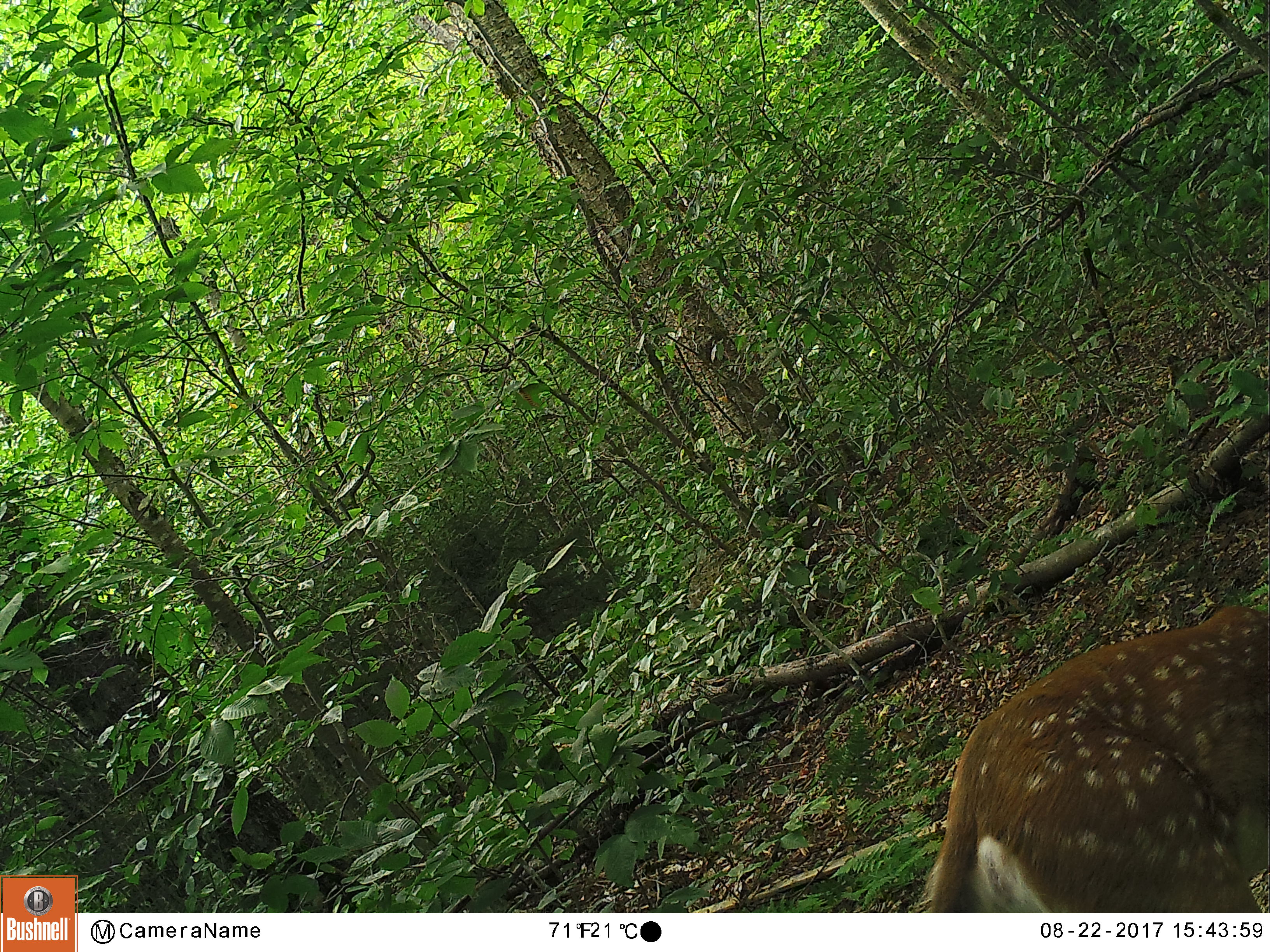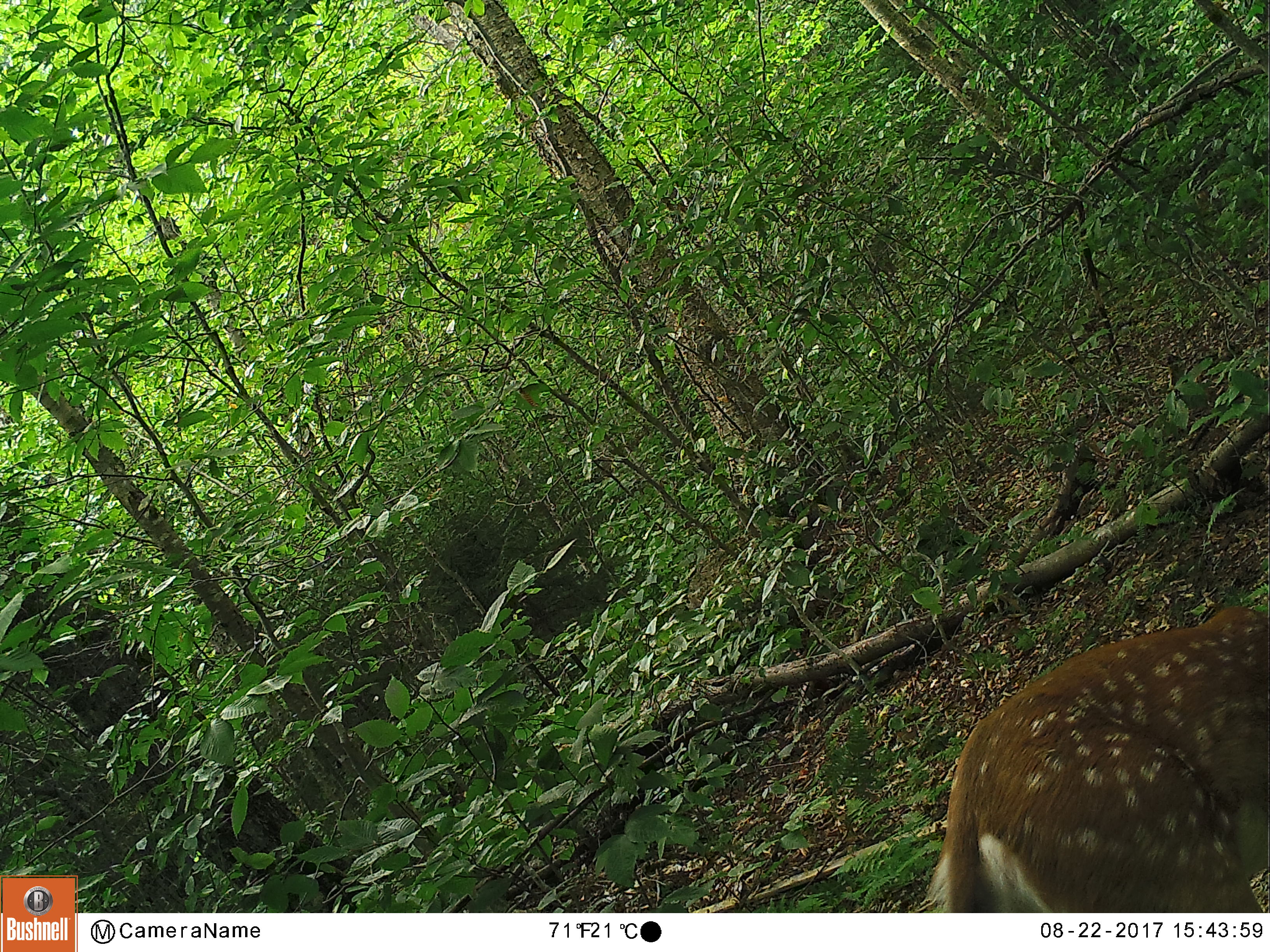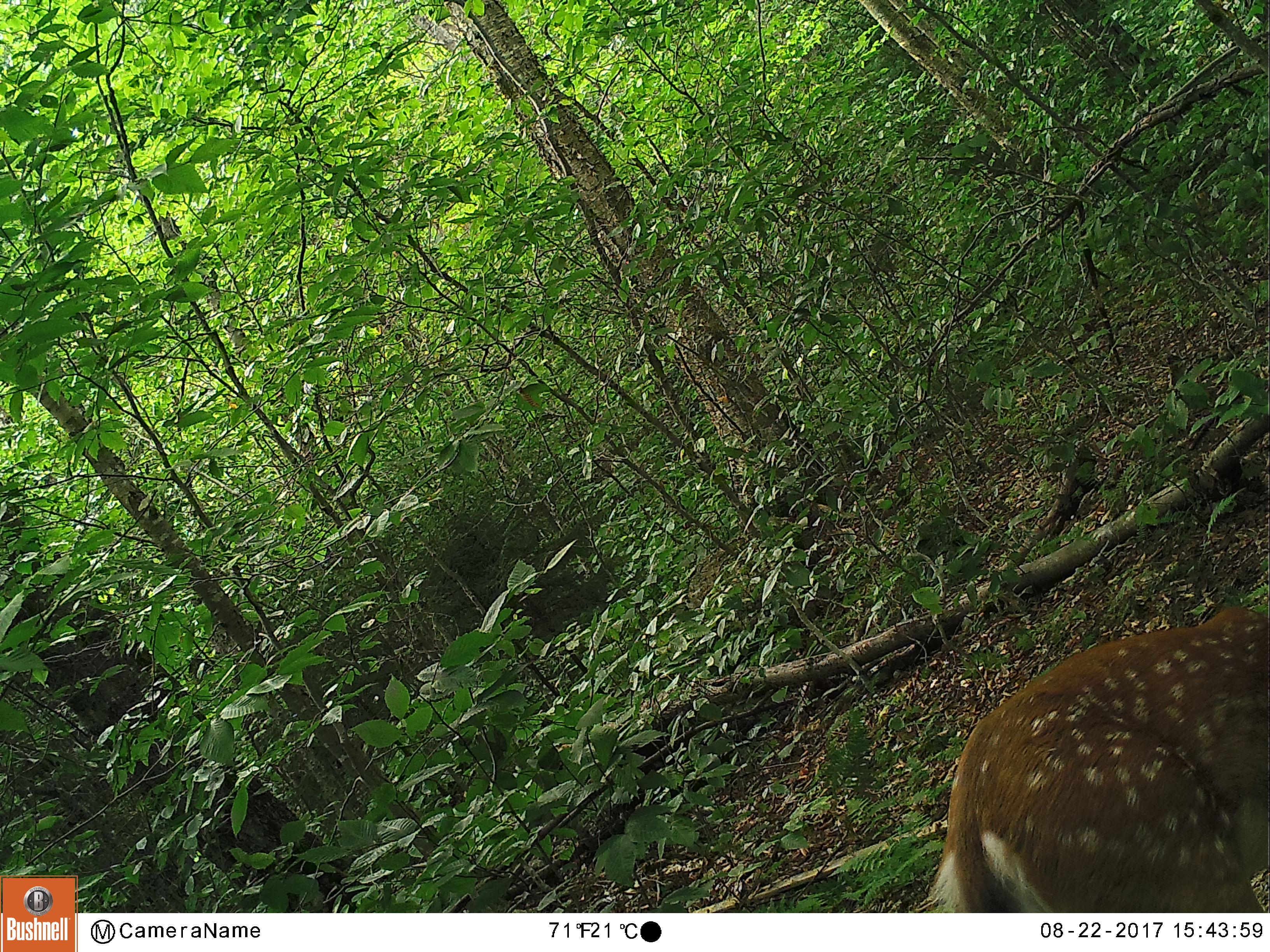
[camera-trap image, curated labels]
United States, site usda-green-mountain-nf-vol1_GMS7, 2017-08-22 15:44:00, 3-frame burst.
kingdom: Animalia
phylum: Chordata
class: Mammalia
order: Artiodactyla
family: Cervidae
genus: Odocoileus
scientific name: Odocoileus virginianus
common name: white-tailed deer